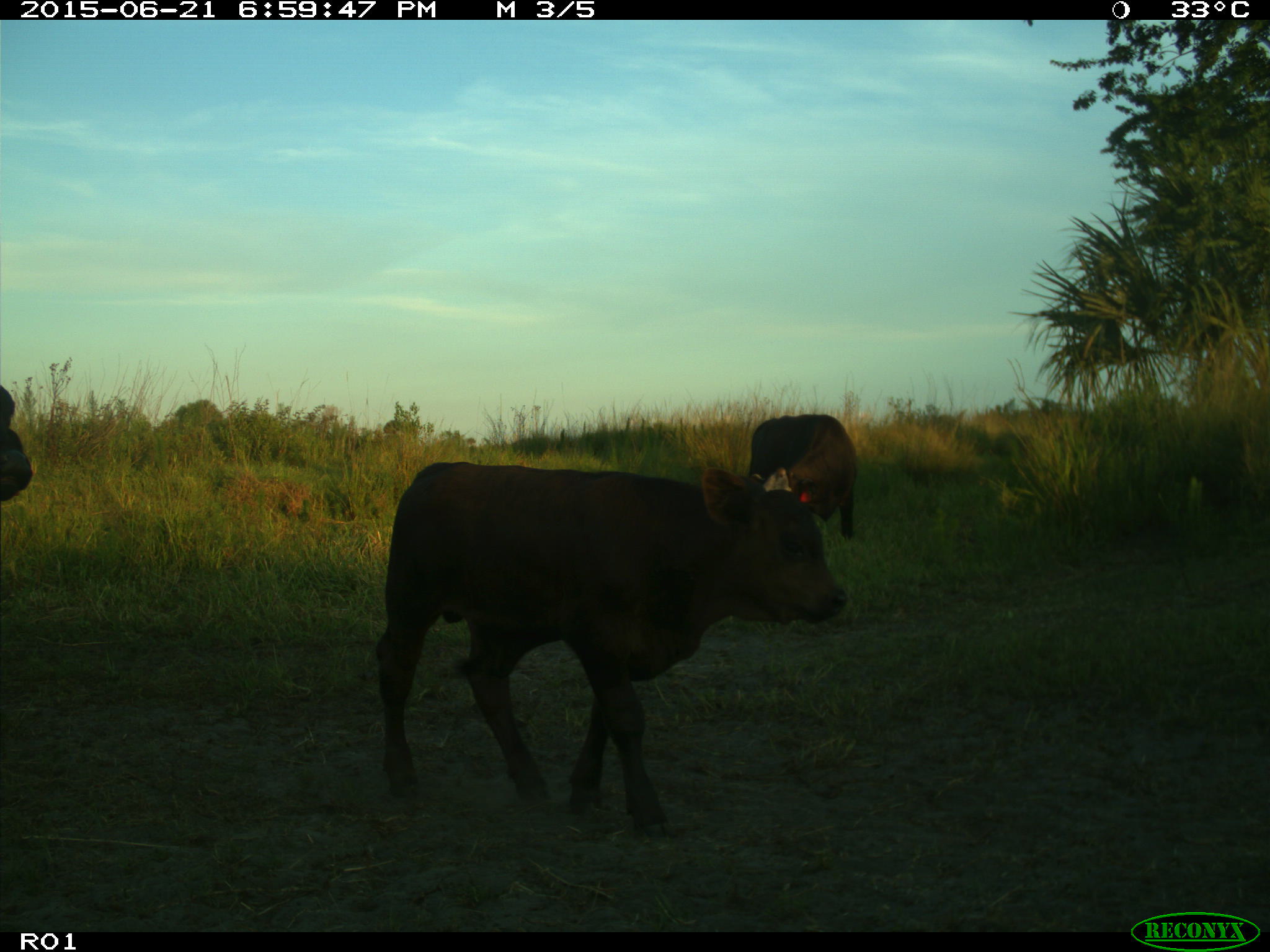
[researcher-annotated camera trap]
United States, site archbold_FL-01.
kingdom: Animalia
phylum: Chordata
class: Mammalia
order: Artiodactyla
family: Bovidae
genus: Bos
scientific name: Bos taurus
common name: domestic cow